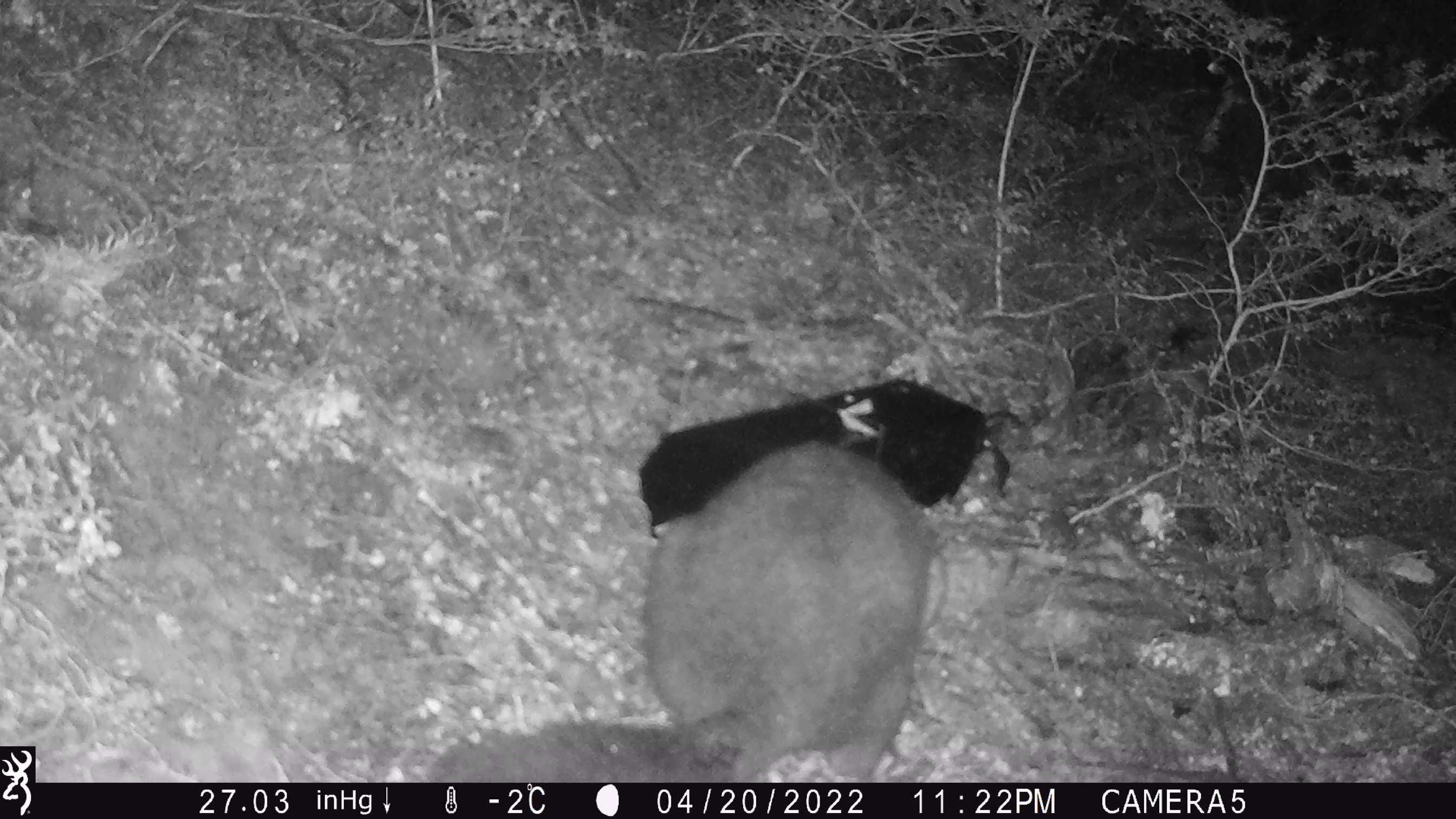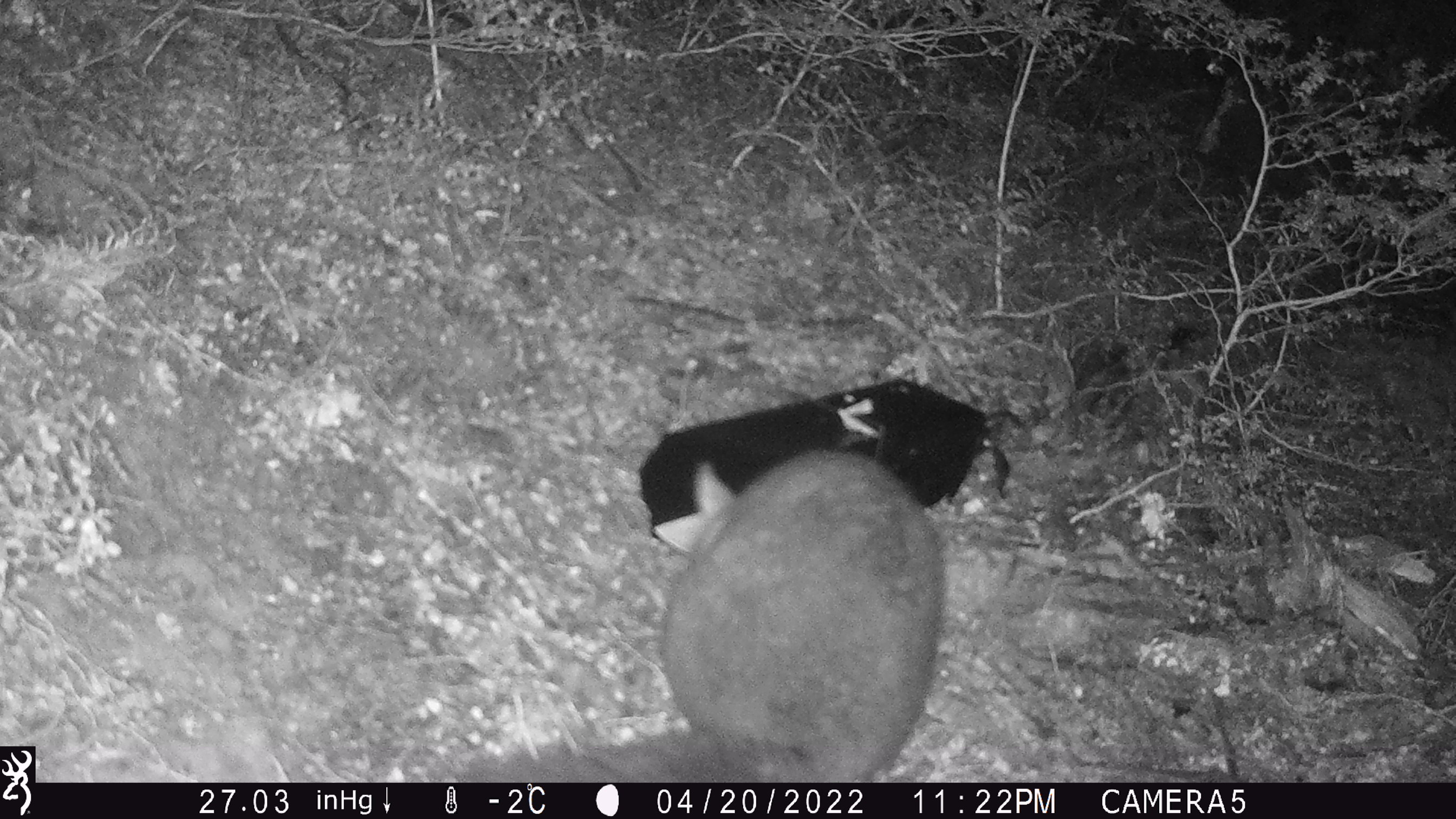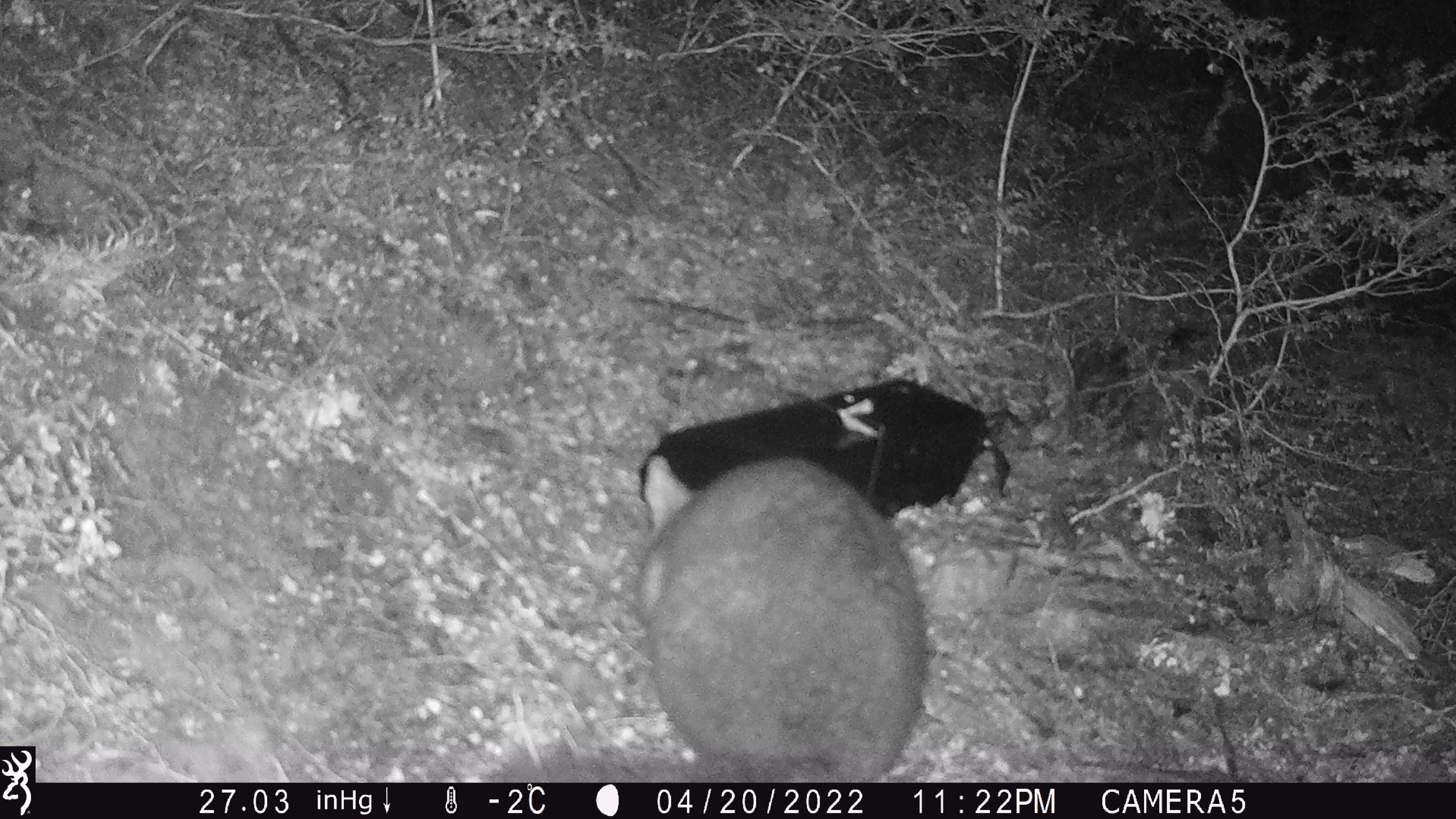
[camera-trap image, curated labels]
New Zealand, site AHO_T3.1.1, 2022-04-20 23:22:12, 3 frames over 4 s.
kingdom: Animalia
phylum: Chordata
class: Mammalia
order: Diprotodontia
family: Phalangeridae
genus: Trichosurus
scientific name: Trichosurus vulpecula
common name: common brushtail possum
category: possum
Possum (common brushtail possum) (Trichosurus vulpecula).